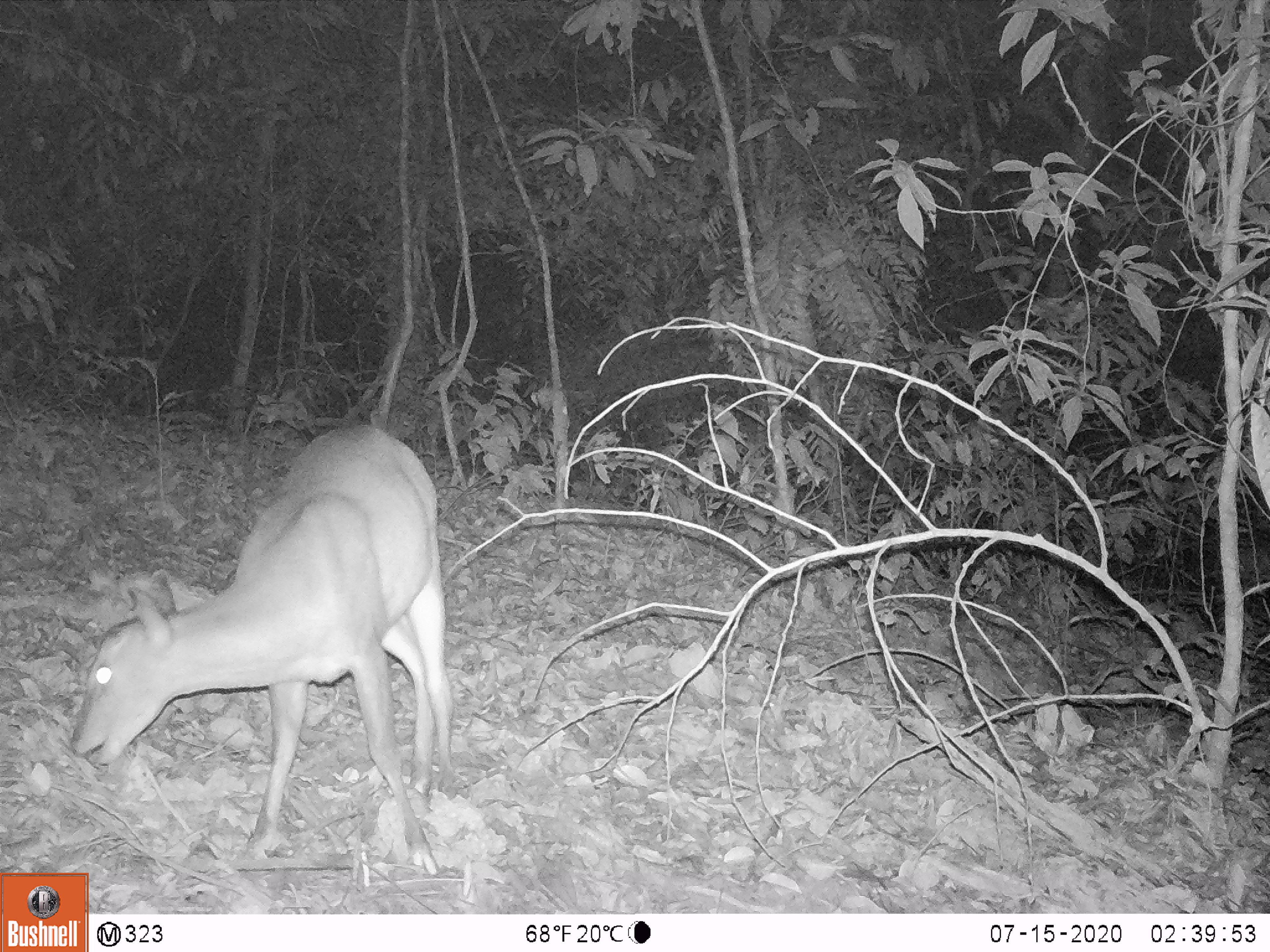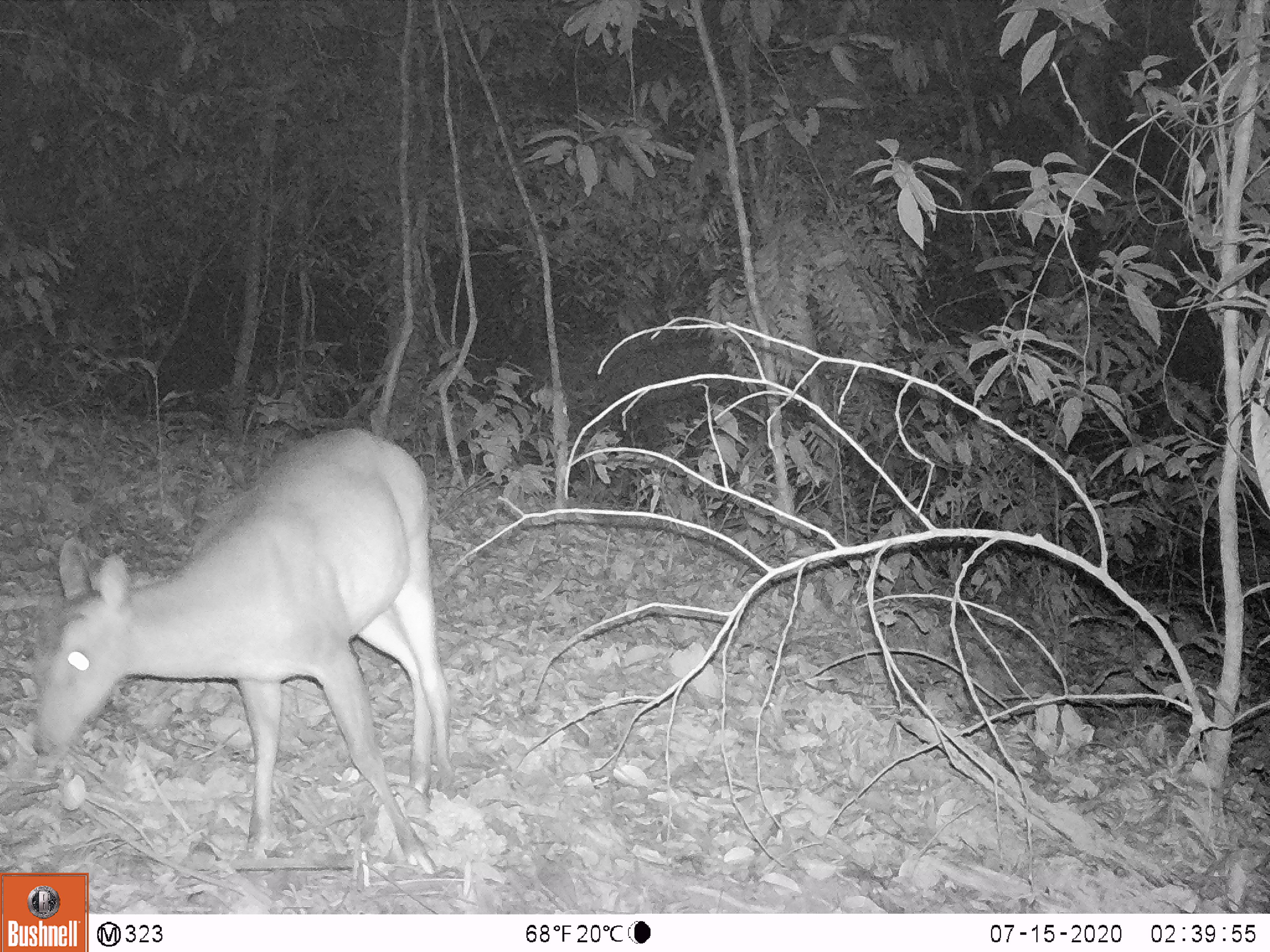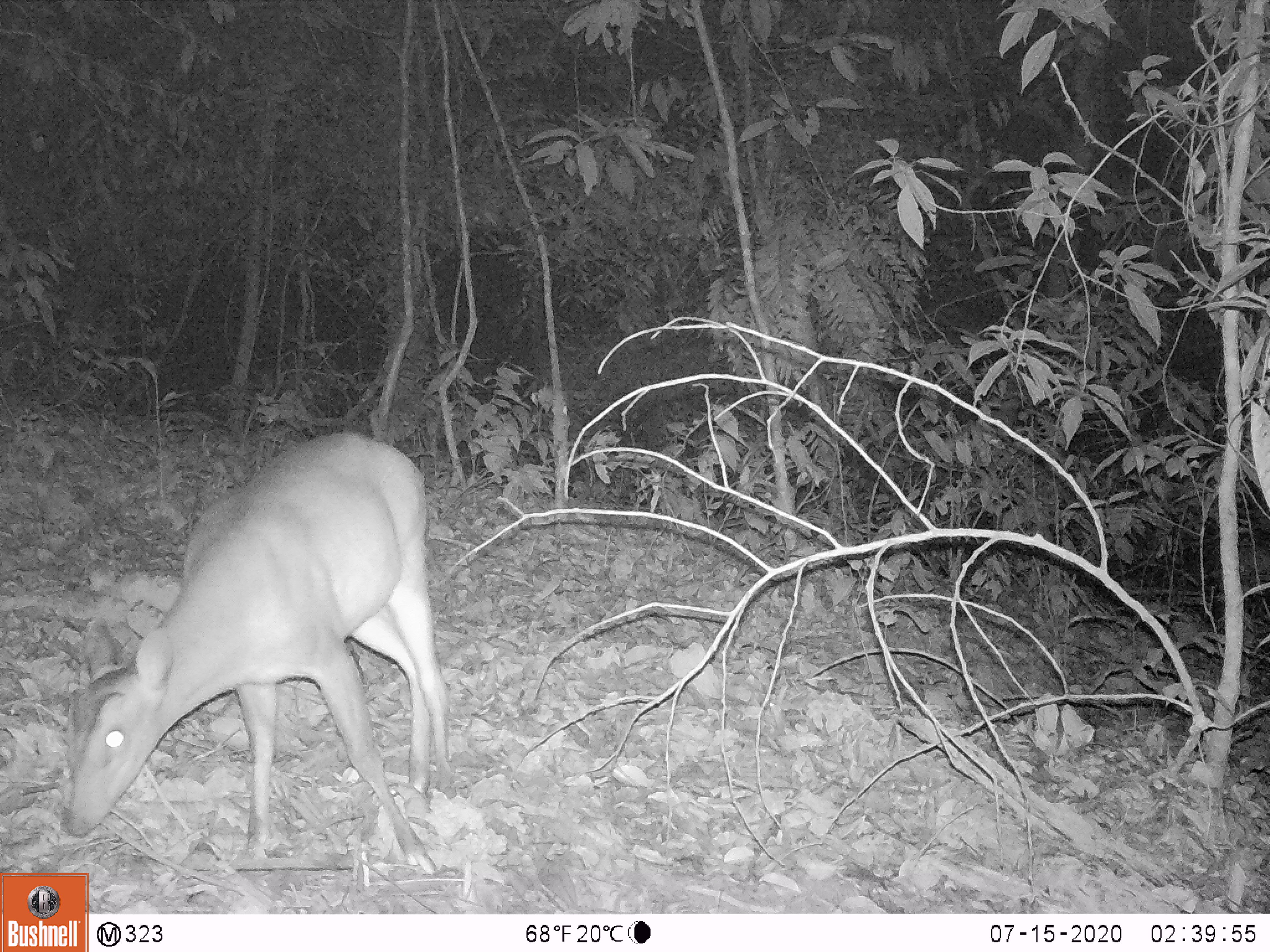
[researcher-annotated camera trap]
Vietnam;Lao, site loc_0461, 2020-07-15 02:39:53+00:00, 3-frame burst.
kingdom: Animalia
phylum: Chordata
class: Mammalia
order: Artiodactyla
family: Cervidae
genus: Muntiacus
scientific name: Muntiacus vuquangensis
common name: large-antlered muntjac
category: large antlered muntjac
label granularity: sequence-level